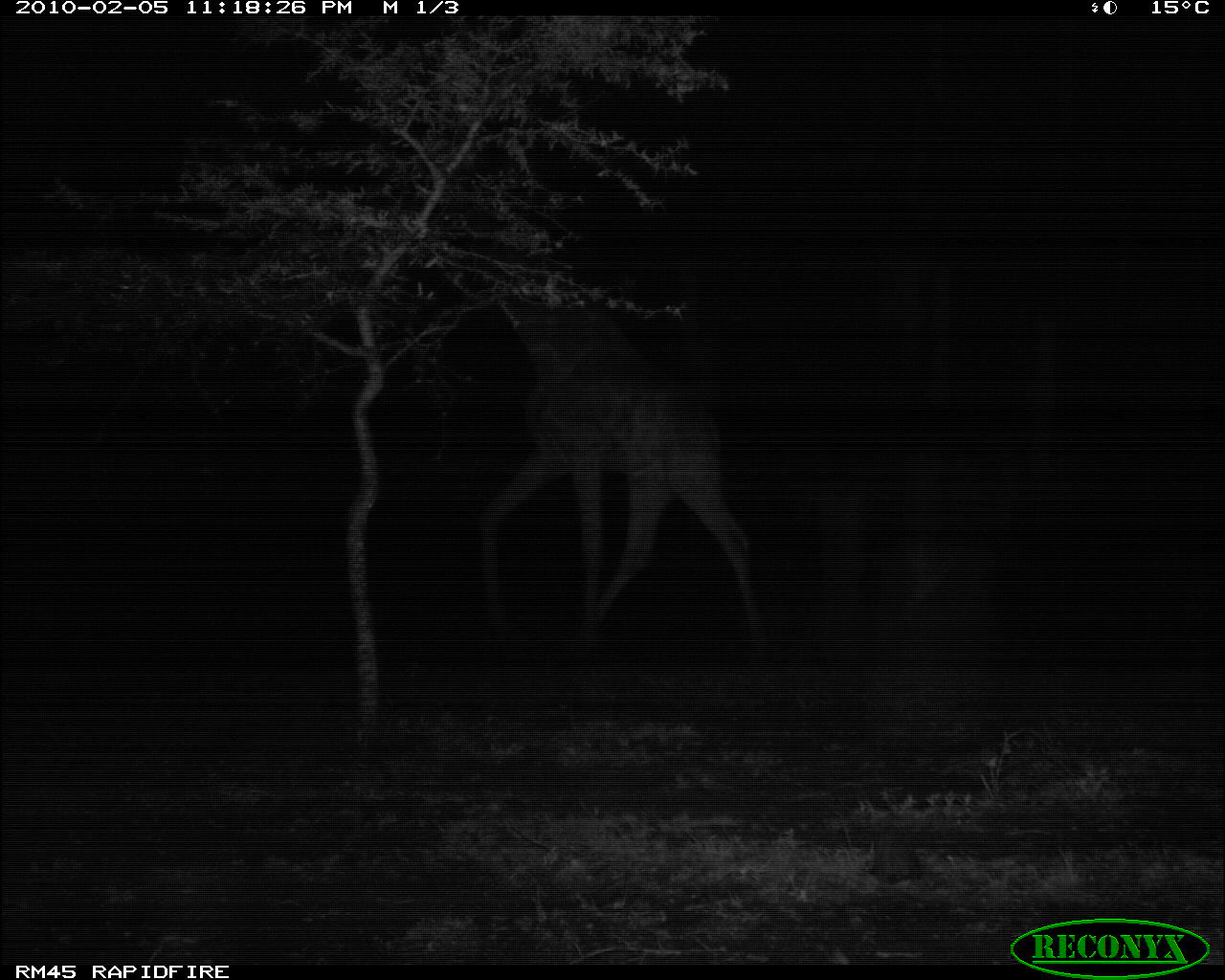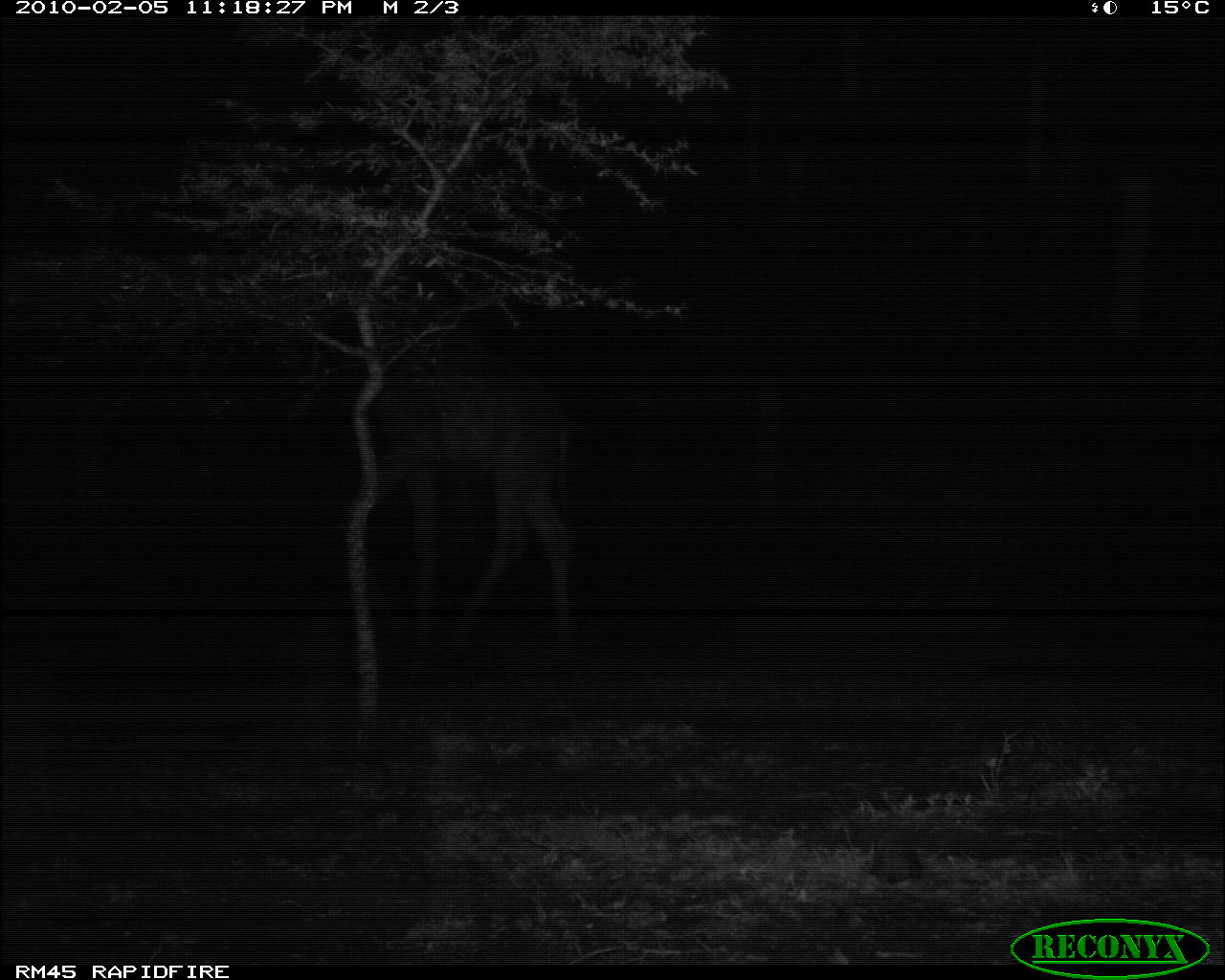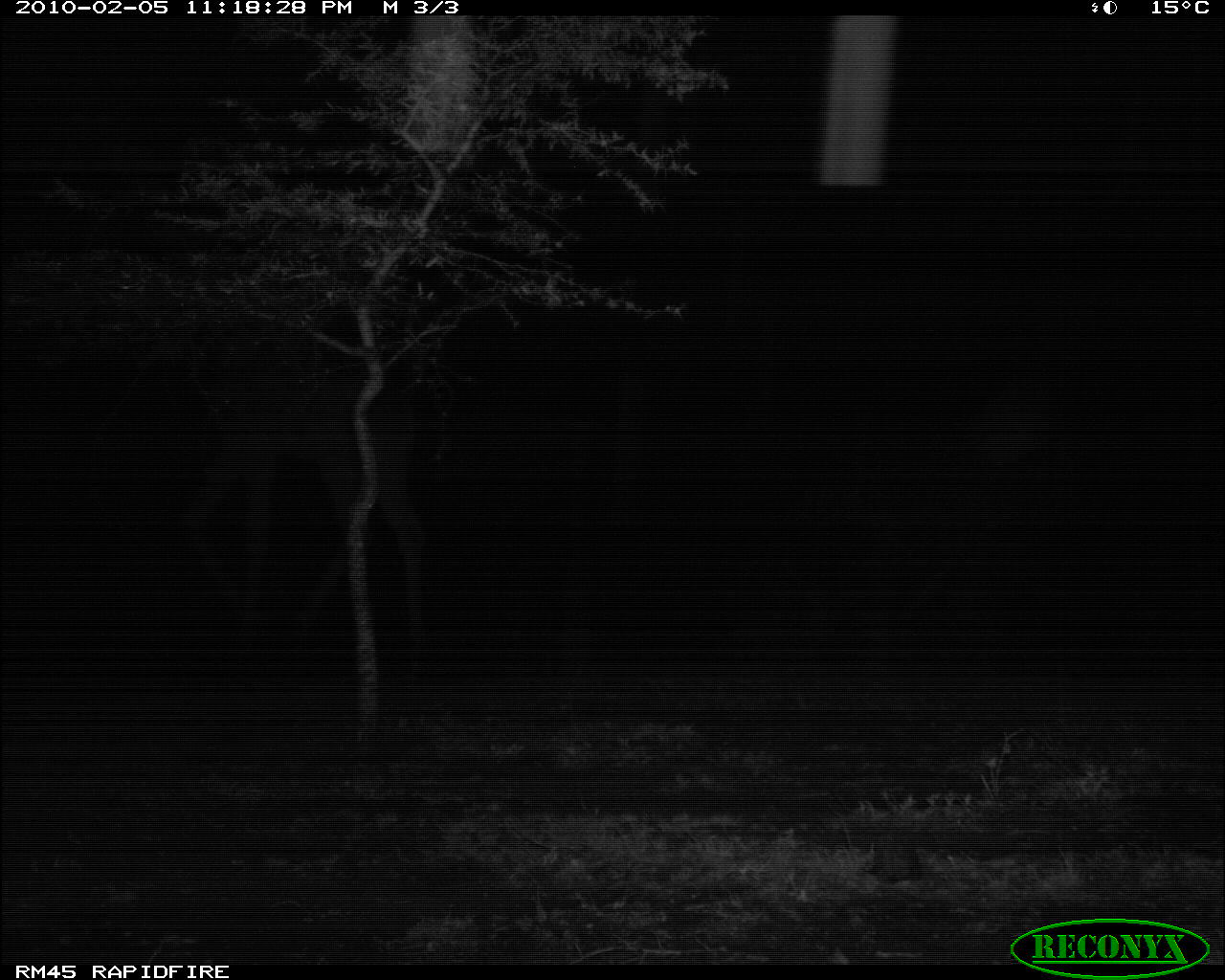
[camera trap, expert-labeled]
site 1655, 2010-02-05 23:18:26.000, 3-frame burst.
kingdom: Animalia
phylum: Chordata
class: Mammalia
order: Artiodactyla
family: Giraffidae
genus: Giraffa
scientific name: Giraffa camelopardalis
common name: giraffe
Giraffa camelopardalis (giraffe), count 1.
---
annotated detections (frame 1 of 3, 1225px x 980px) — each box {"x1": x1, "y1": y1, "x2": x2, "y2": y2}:
giraffa camelopardalis: {"x1": 473, "y1": 339, "x2": 767, "y2": 645}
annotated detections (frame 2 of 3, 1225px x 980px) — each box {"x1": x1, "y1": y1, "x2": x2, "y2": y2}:
giraffa camelopardalis: {"x1": 345, "y1": 314, "x2": 576, "y2": 663}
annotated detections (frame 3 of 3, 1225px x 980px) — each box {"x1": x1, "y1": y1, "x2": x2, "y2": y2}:
giraffa camelopardalis: {"x1": 141, "y1": 325, "x2": 433, "y2": 675}